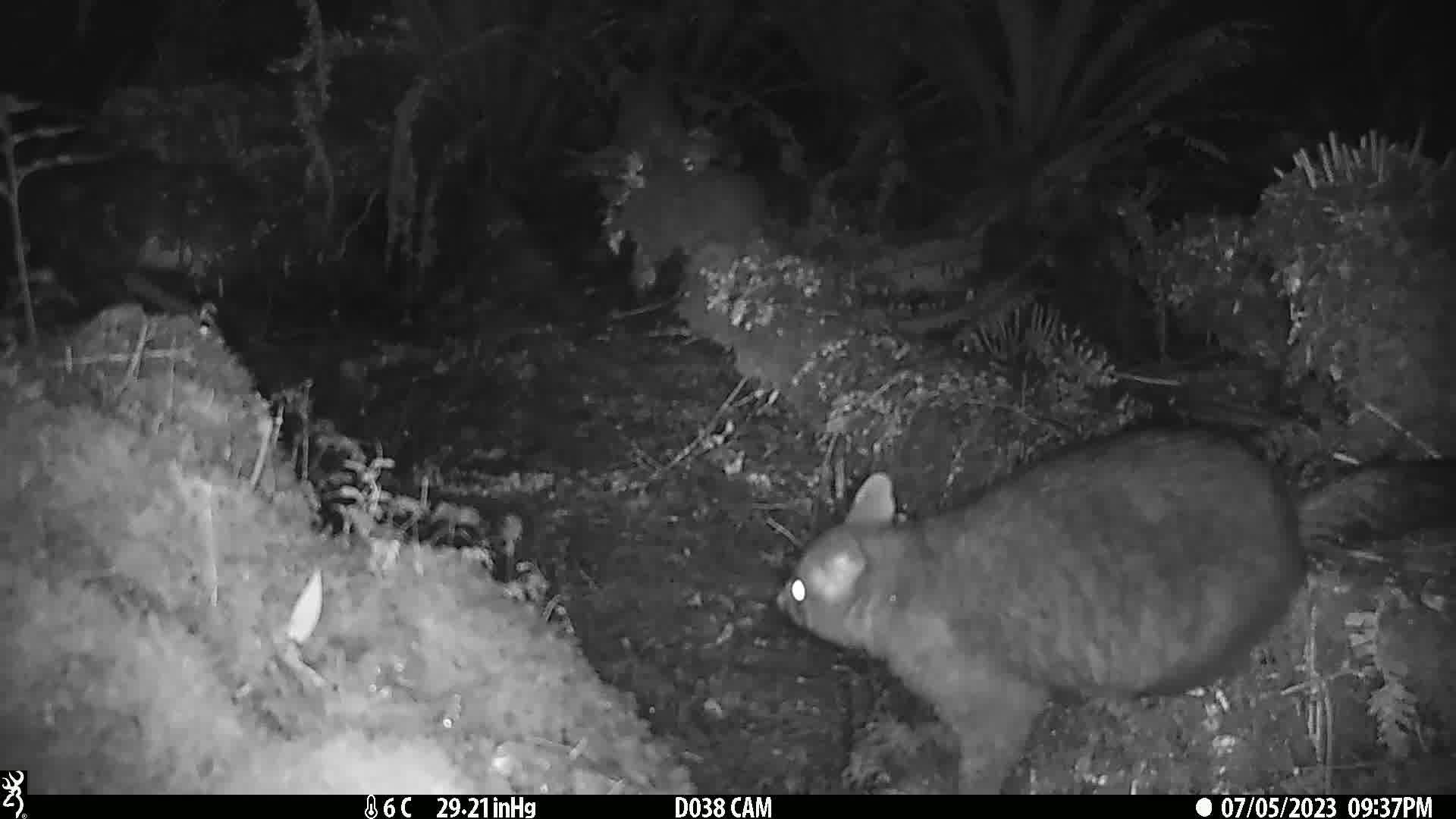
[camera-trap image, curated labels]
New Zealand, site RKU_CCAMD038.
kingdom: Animalia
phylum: Chordata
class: Mammalia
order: Diprotodontia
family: Phalangeridae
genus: Trichosurus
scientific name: Trichosurus vulpecula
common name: common brushtail possum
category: possum